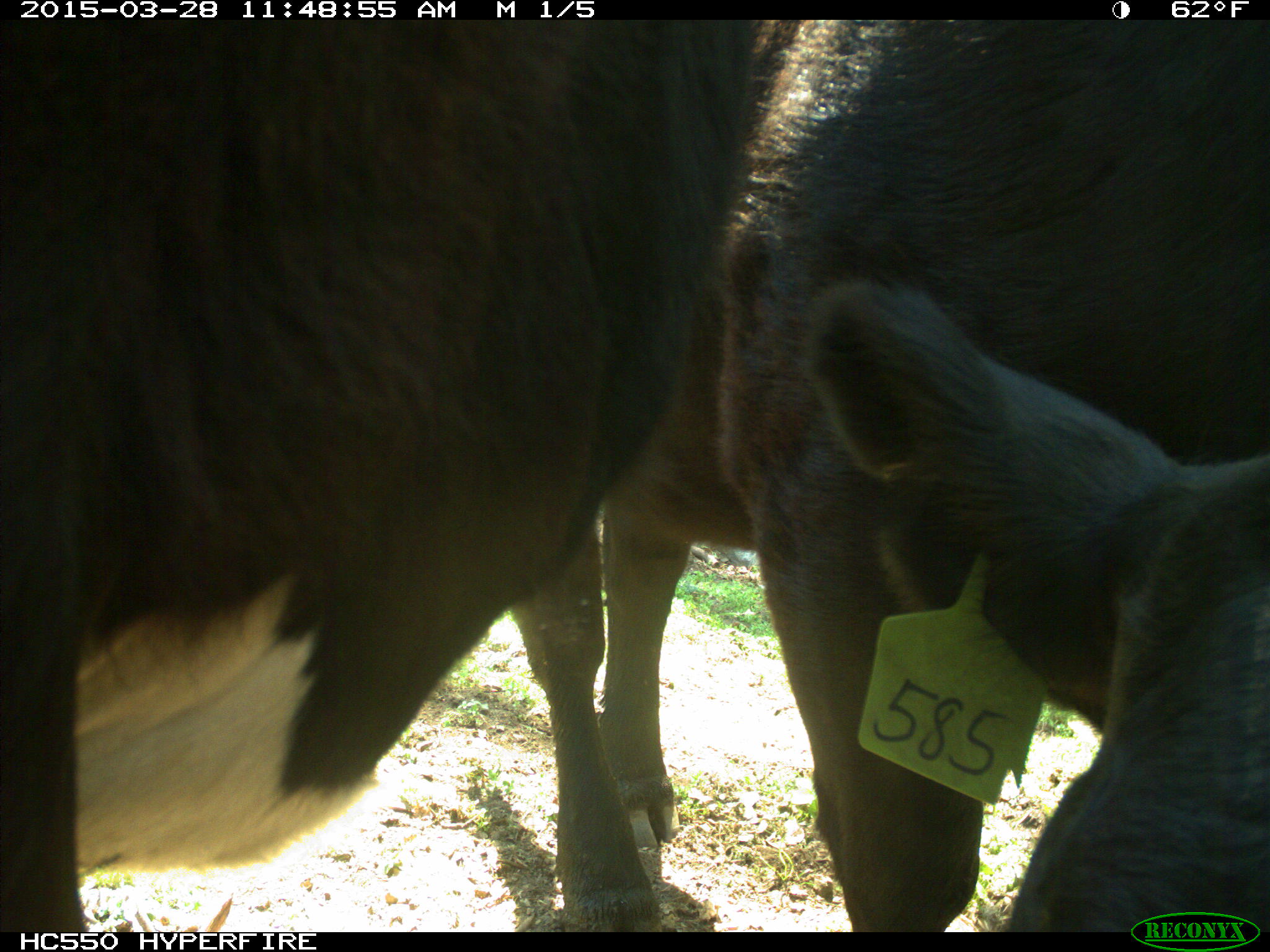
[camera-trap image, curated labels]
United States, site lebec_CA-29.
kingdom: Animalia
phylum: Chordata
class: Mammalia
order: Artiodactyla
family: Bovidae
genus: Bos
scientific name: Bos taurus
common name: domestic cow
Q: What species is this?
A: Bos taurus (domestic cow).